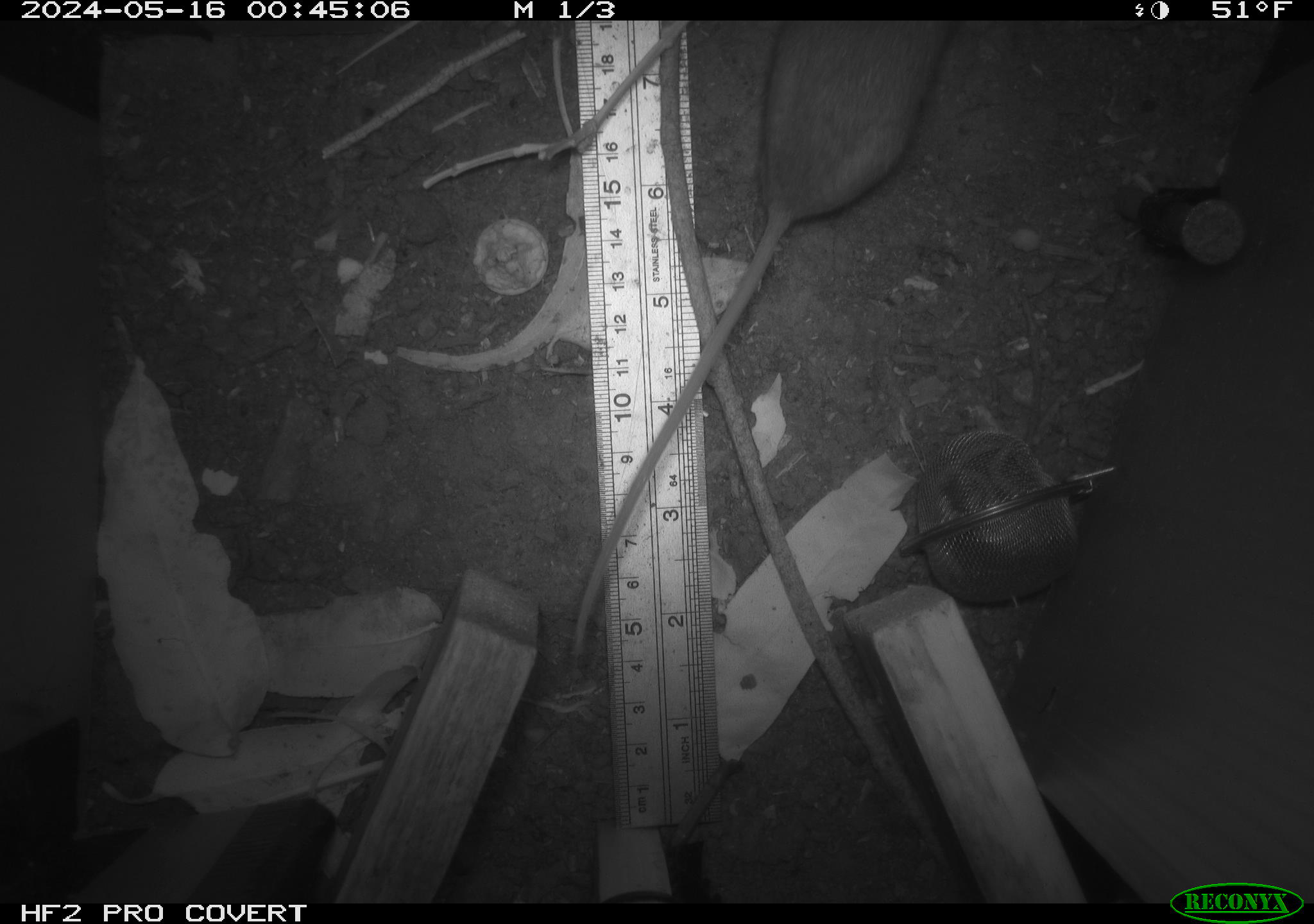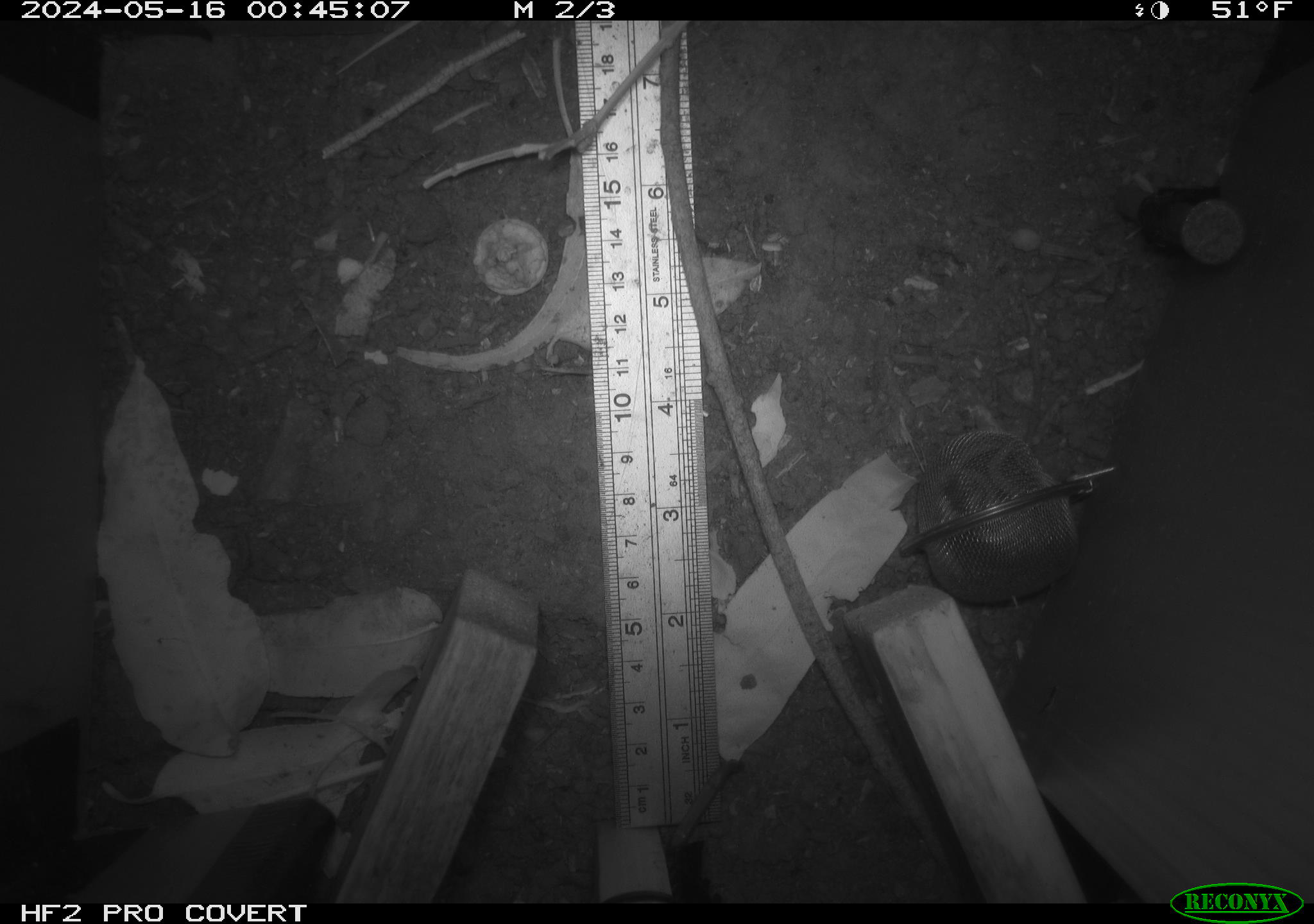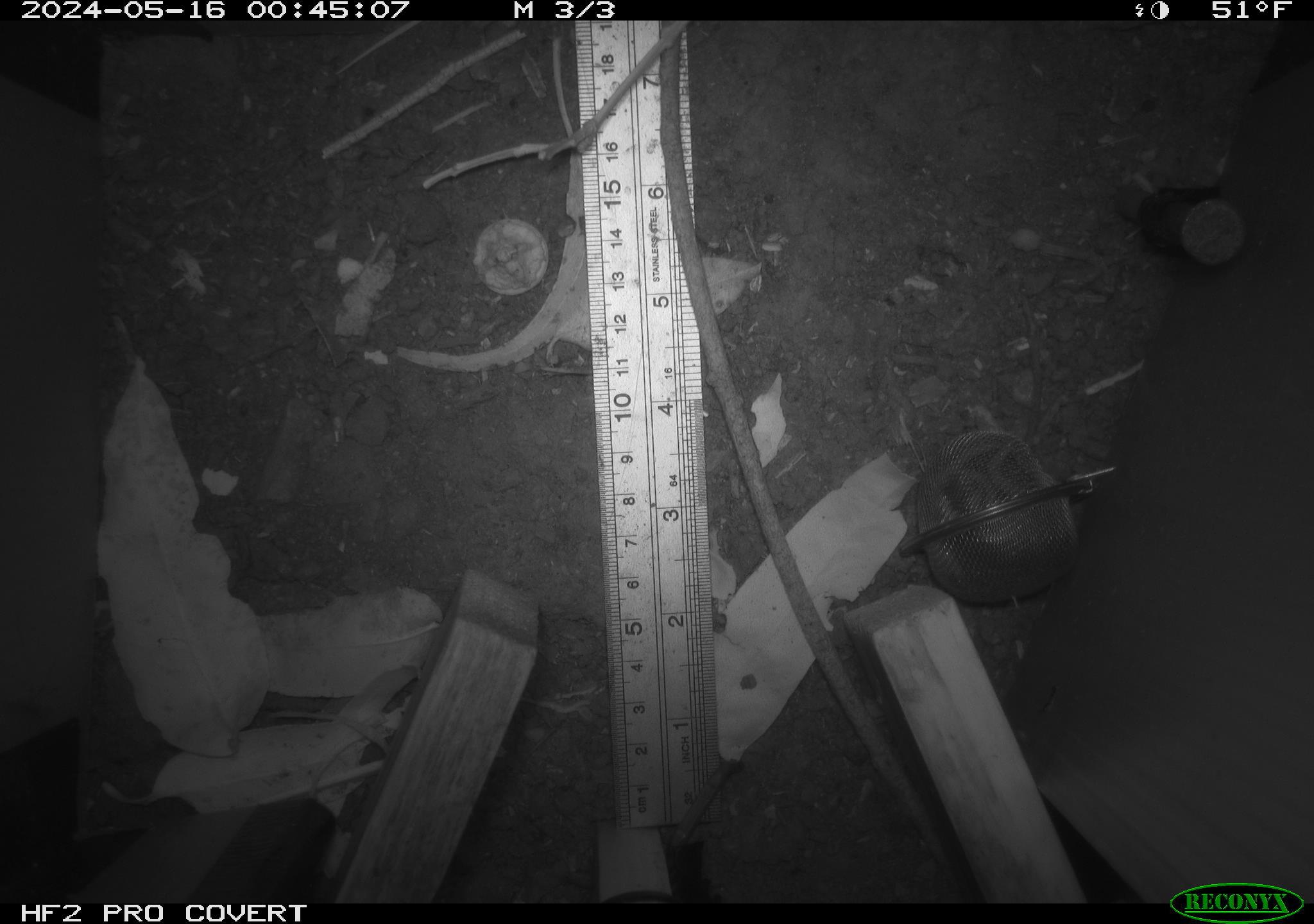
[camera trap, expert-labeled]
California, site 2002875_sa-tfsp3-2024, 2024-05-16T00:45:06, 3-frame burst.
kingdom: Animalia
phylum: Chordata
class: Mammalia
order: Rodentia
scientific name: Rodentia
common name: rodent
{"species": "rodent (Rodentia)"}